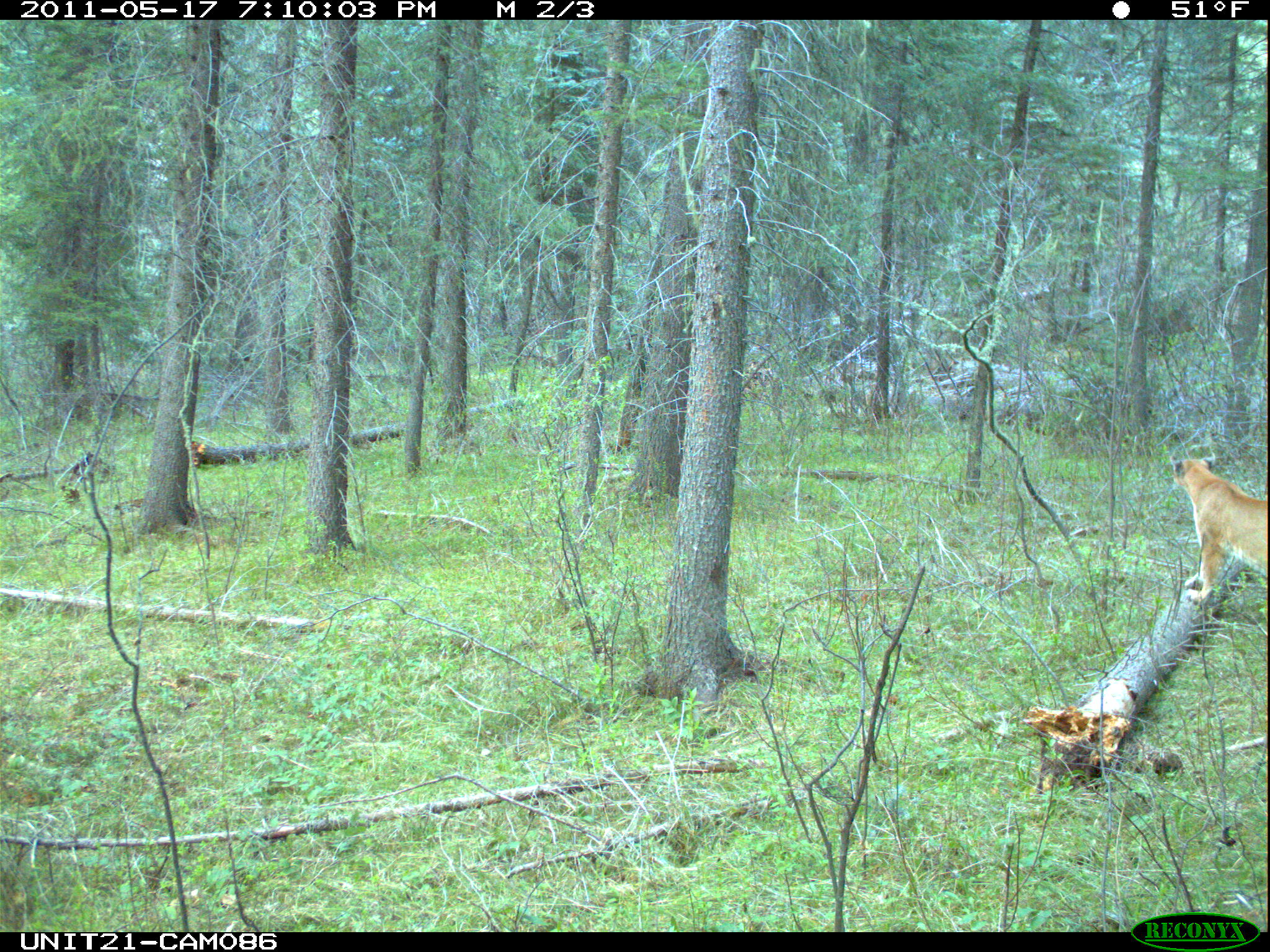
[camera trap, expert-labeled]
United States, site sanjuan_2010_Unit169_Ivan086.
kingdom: Animalia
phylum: Chordata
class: Mammalia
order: Carnivora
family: Felidae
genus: Puma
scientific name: Puma concolor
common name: mountain lion